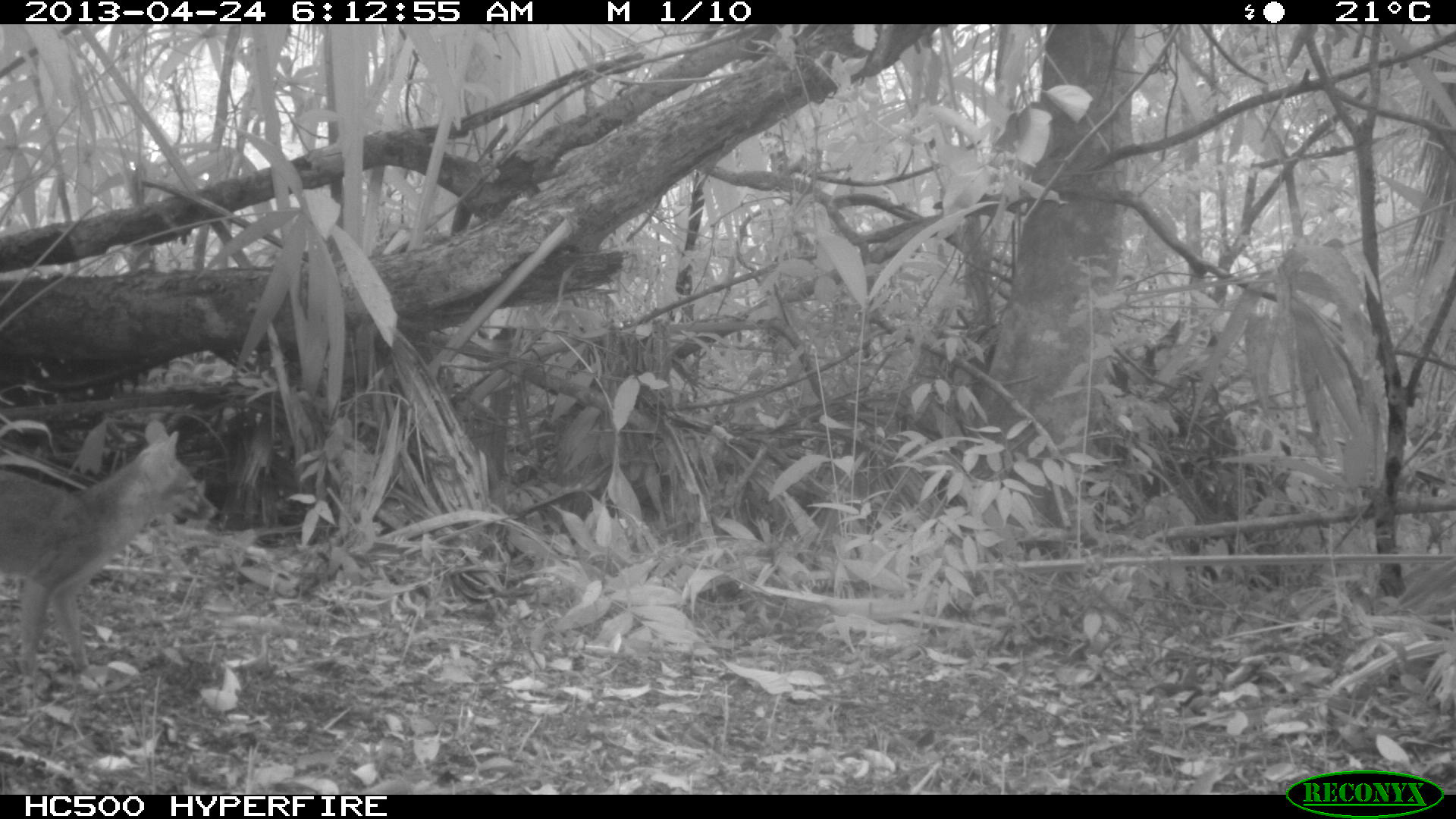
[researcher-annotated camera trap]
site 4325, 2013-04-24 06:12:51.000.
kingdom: Animalia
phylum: Chordata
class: Mammalia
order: Carnivora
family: Canidae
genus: Urocyon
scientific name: Urocyon cinereoargenteus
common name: gray fox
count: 1